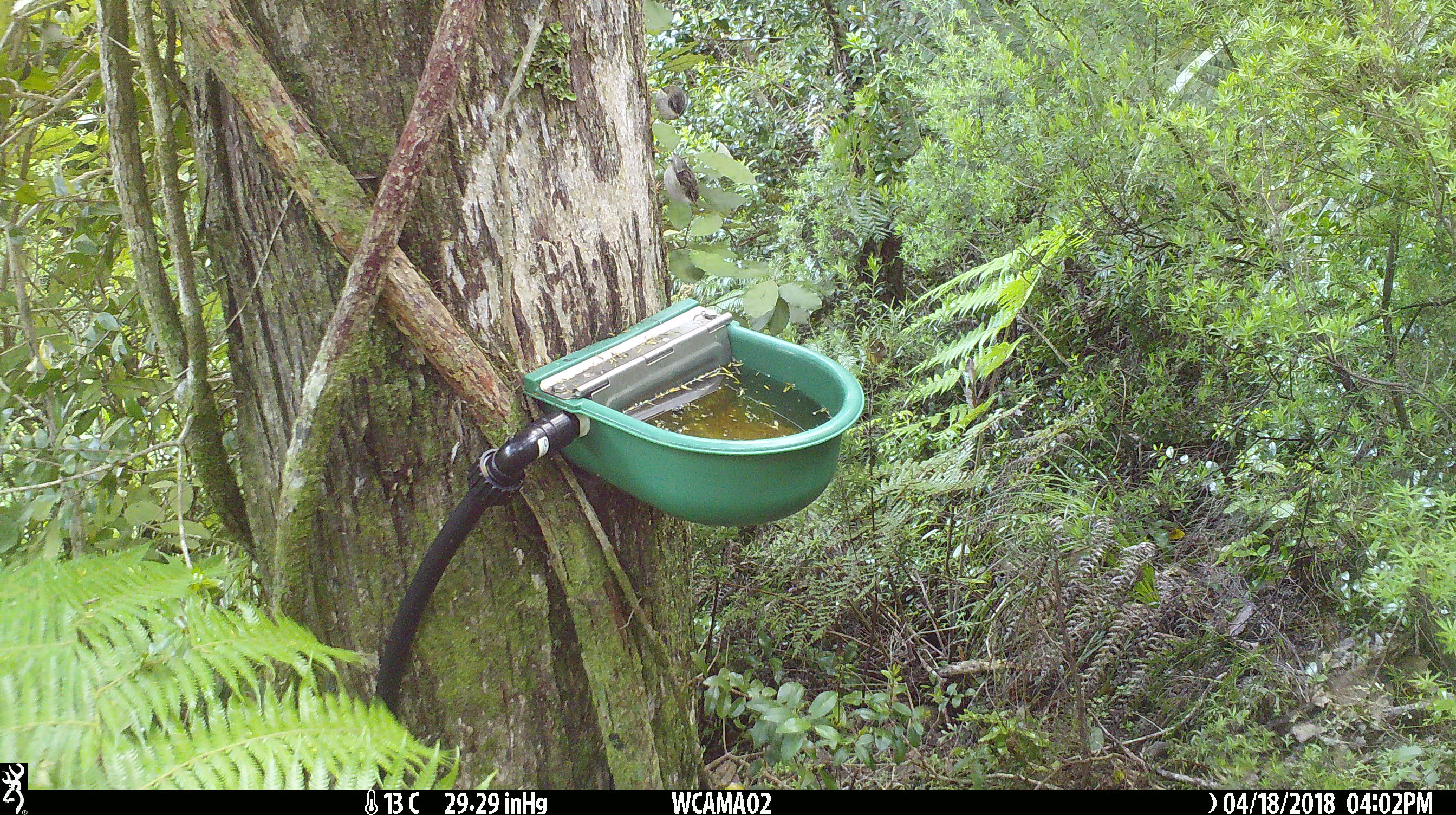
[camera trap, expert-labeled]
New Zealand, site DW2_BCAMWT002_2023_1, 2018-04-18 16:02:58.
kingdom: Animalia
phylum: Chordata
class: Aves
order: Passeriformes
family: Acanthisittidae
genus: Acanthisitta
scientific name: Acanthisitta chloris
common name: rifleman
Rifleman (Acanthisitta chloris).